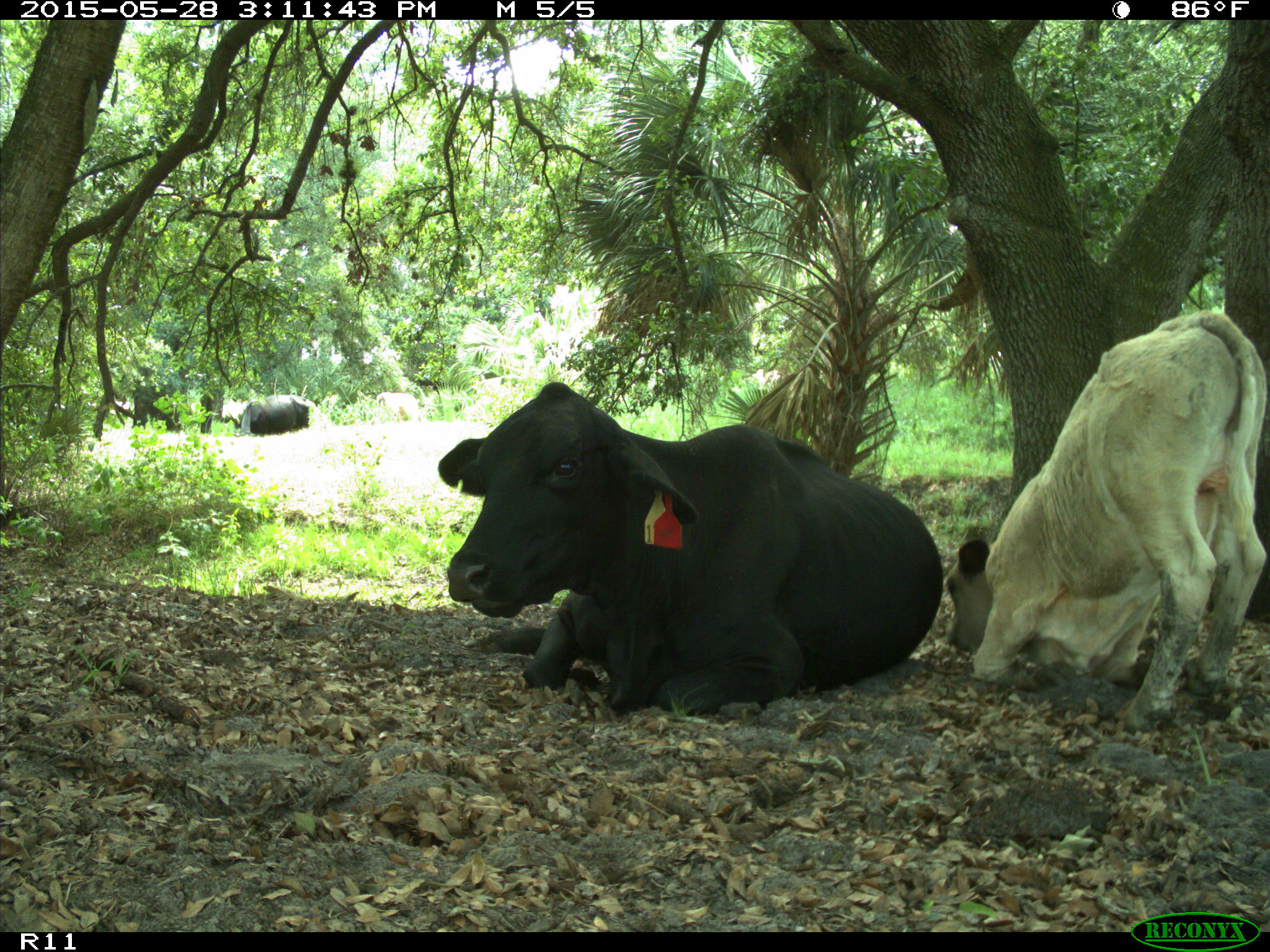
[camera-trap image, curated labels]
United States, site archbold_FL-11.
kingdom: Animalia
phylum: Chordata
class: Mammalia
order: Artiodactyla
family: Bovidae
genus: Bos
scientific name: Bos taurus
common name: domestic cow